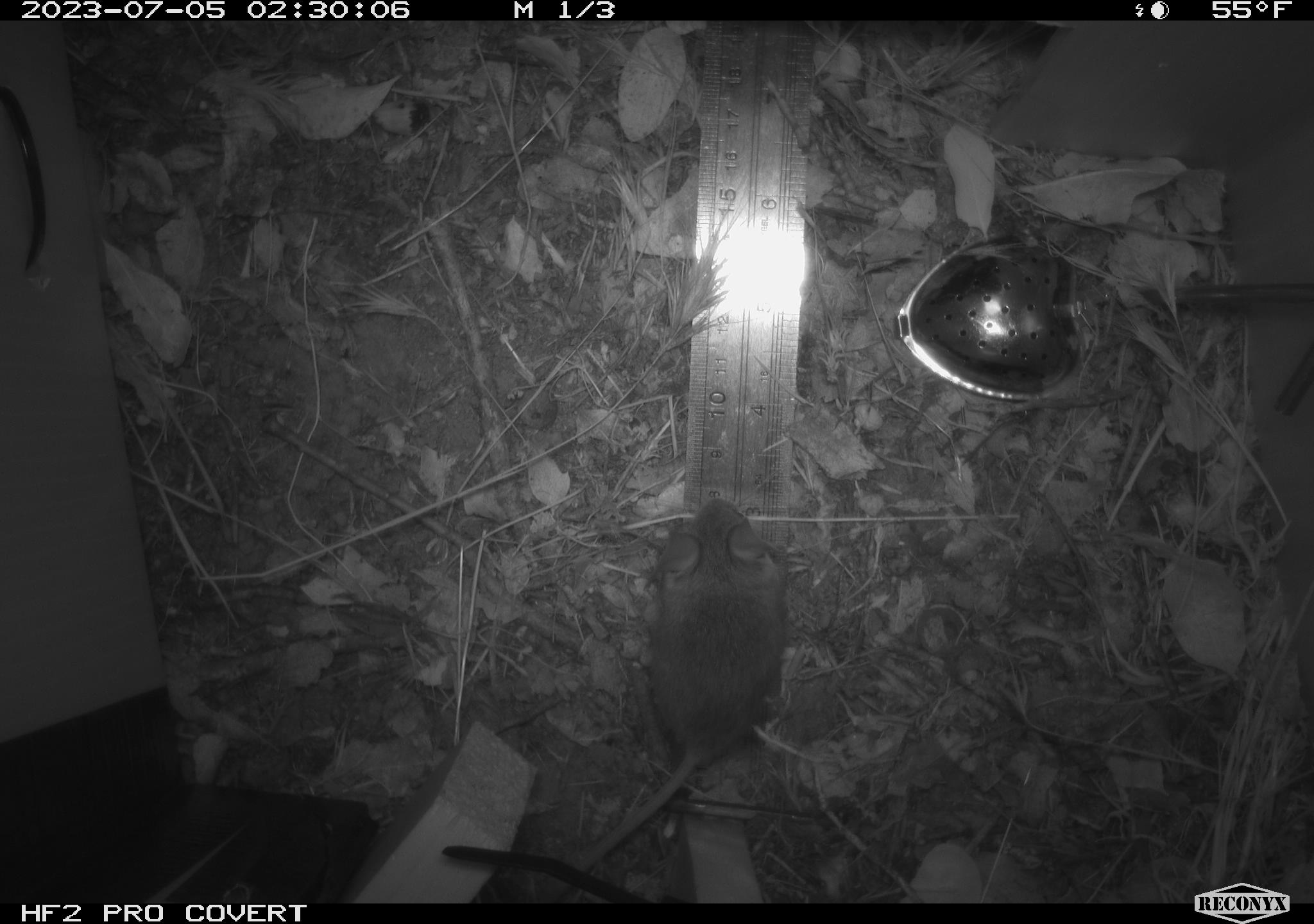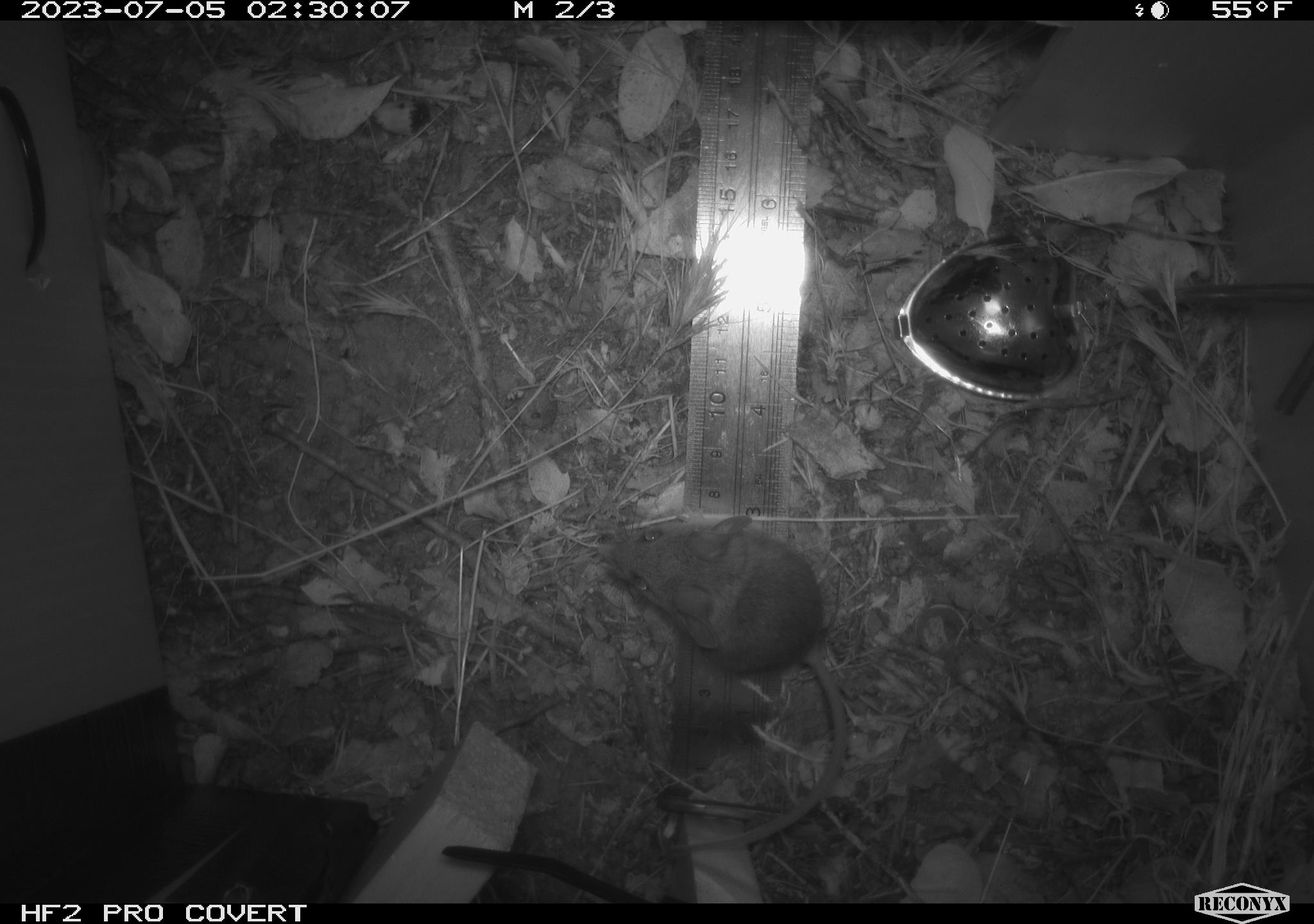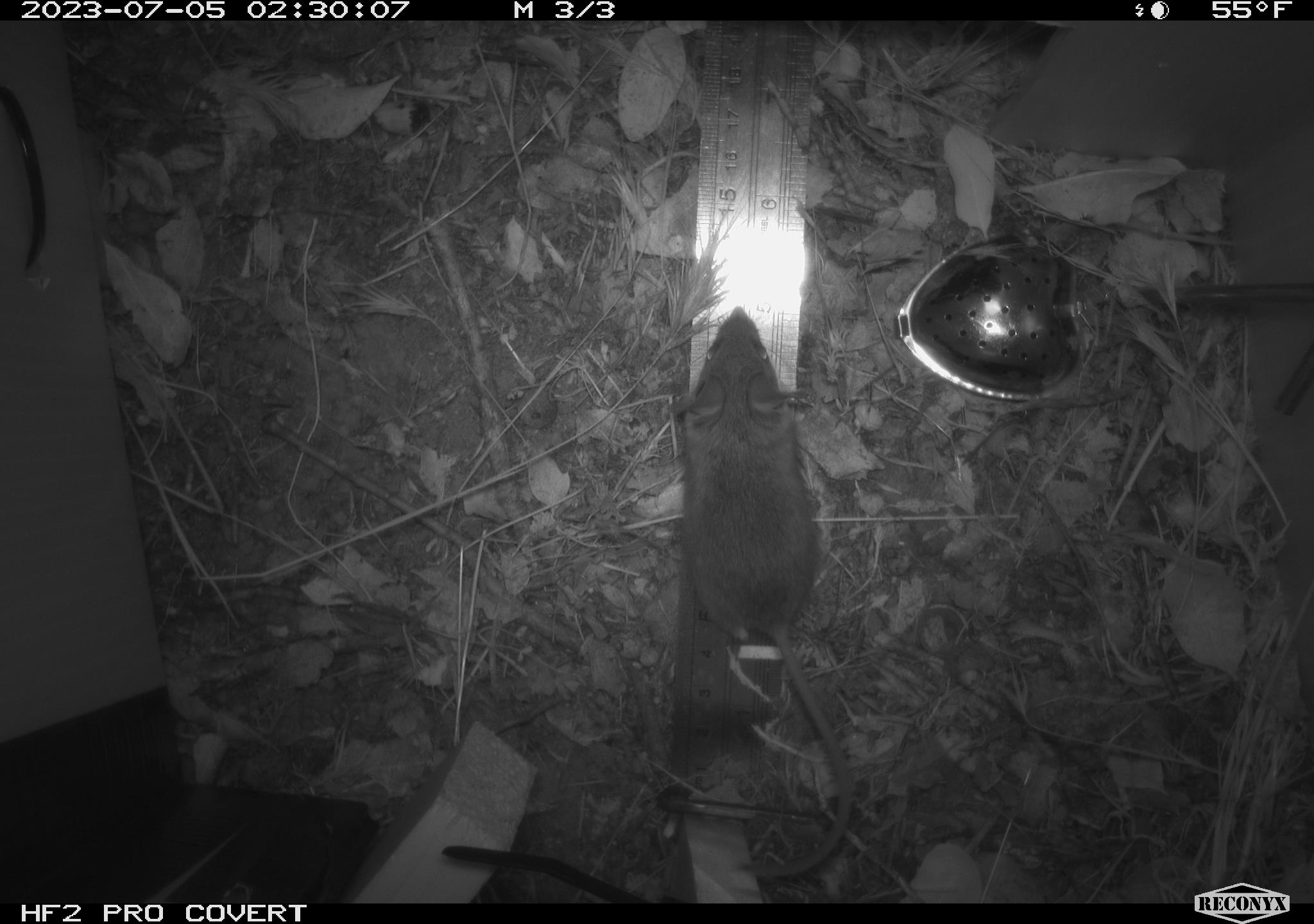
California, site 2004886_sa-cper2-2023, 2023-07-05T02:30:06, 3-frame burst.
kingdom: Animalia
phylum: Chordata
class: Mammalia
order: Rodentia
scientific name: Rodentia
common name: mouse species